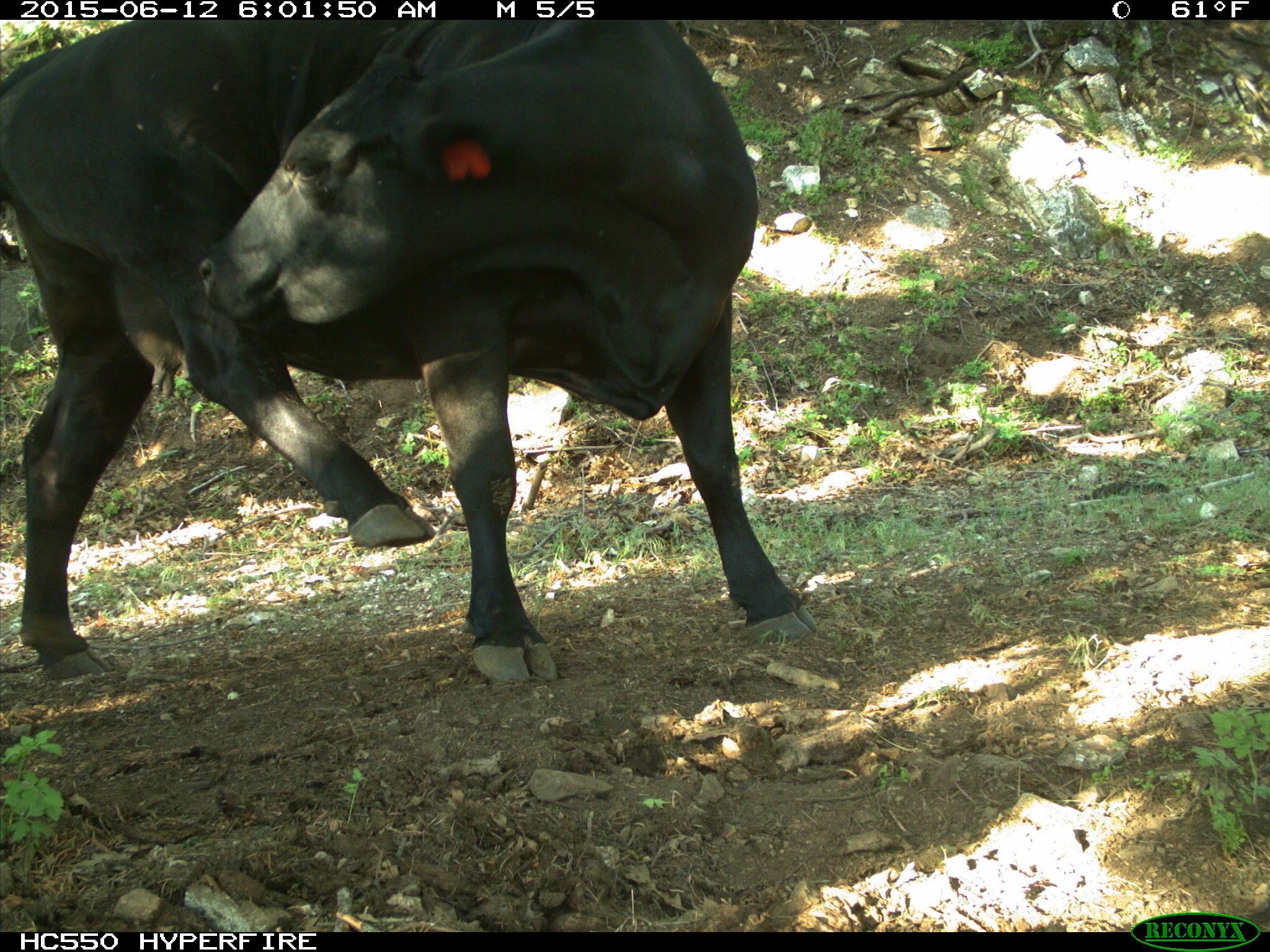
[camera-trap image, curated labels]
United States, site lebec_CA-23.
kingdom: Animalia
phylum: Chordata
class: Mammalia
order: Artiodactyla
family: Bovidae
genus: Bos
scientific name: Bos taurus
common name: domestic cow